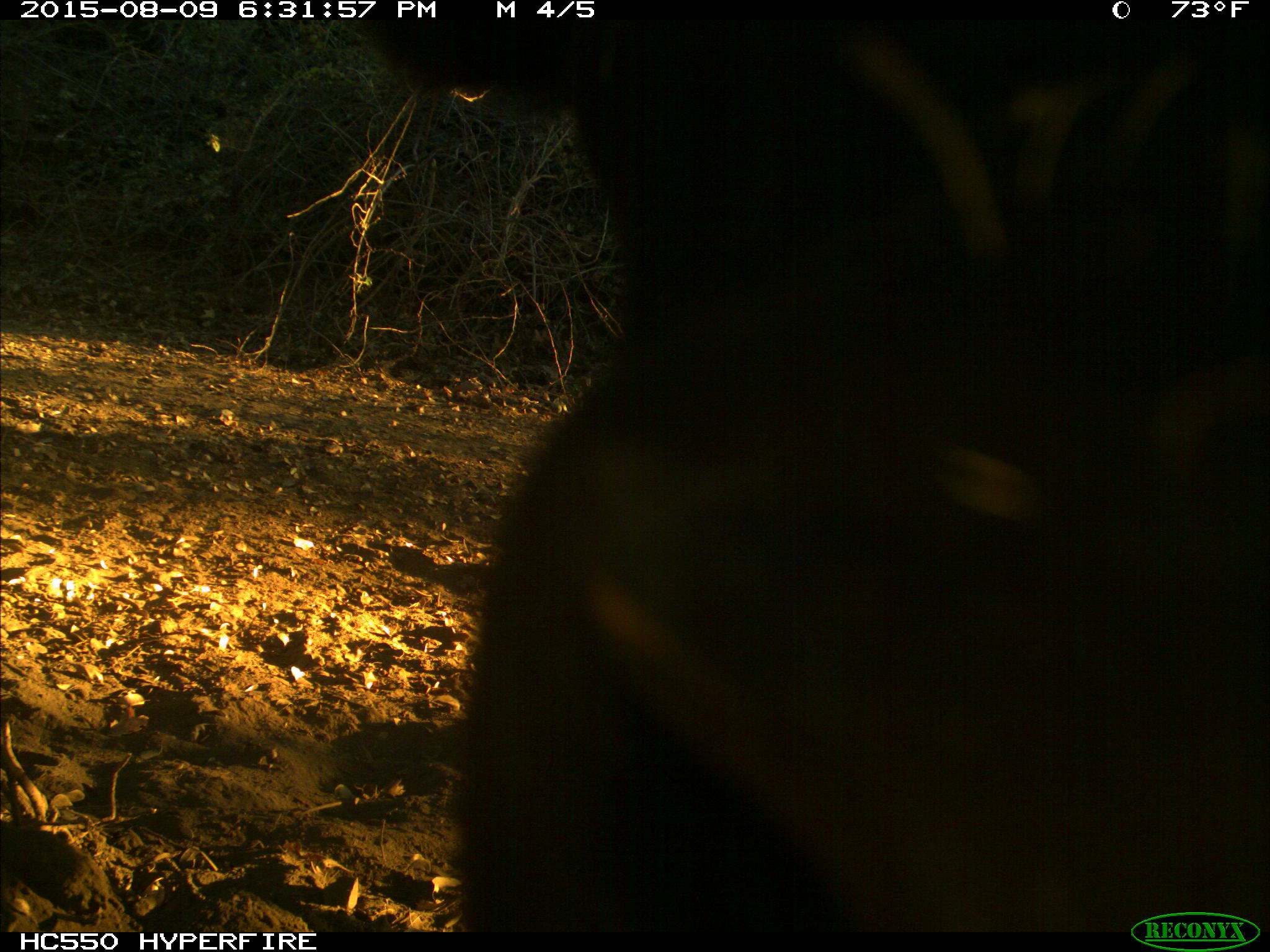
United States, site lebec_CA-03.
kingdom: Animalia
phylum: Chordata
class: Mammalia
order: Artiodactyla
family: Bovidae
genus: Bos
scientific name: Bos taurus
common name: domestic cow